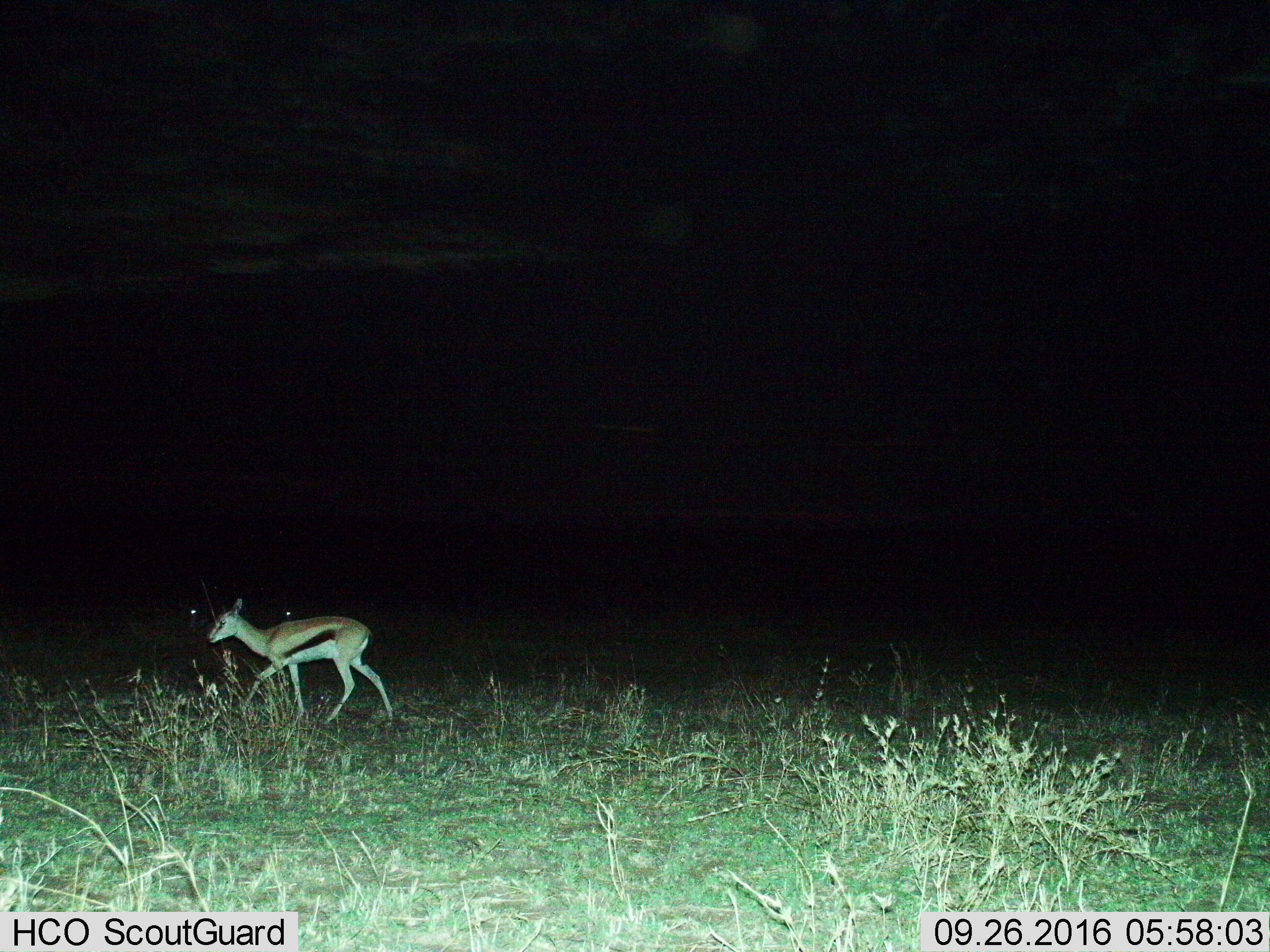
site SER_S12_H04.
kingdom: Animalia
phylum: Chordata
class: Mammalia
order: Artiodactyla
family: Bovidae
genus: Eudorcas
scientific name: Eudorcas thomsonii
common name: thomson's gazelle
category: gazellethomsons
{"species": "gazellethomsons (thomson's gazelle) (Eudorcas thomsonii)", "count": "1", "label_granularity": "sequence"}